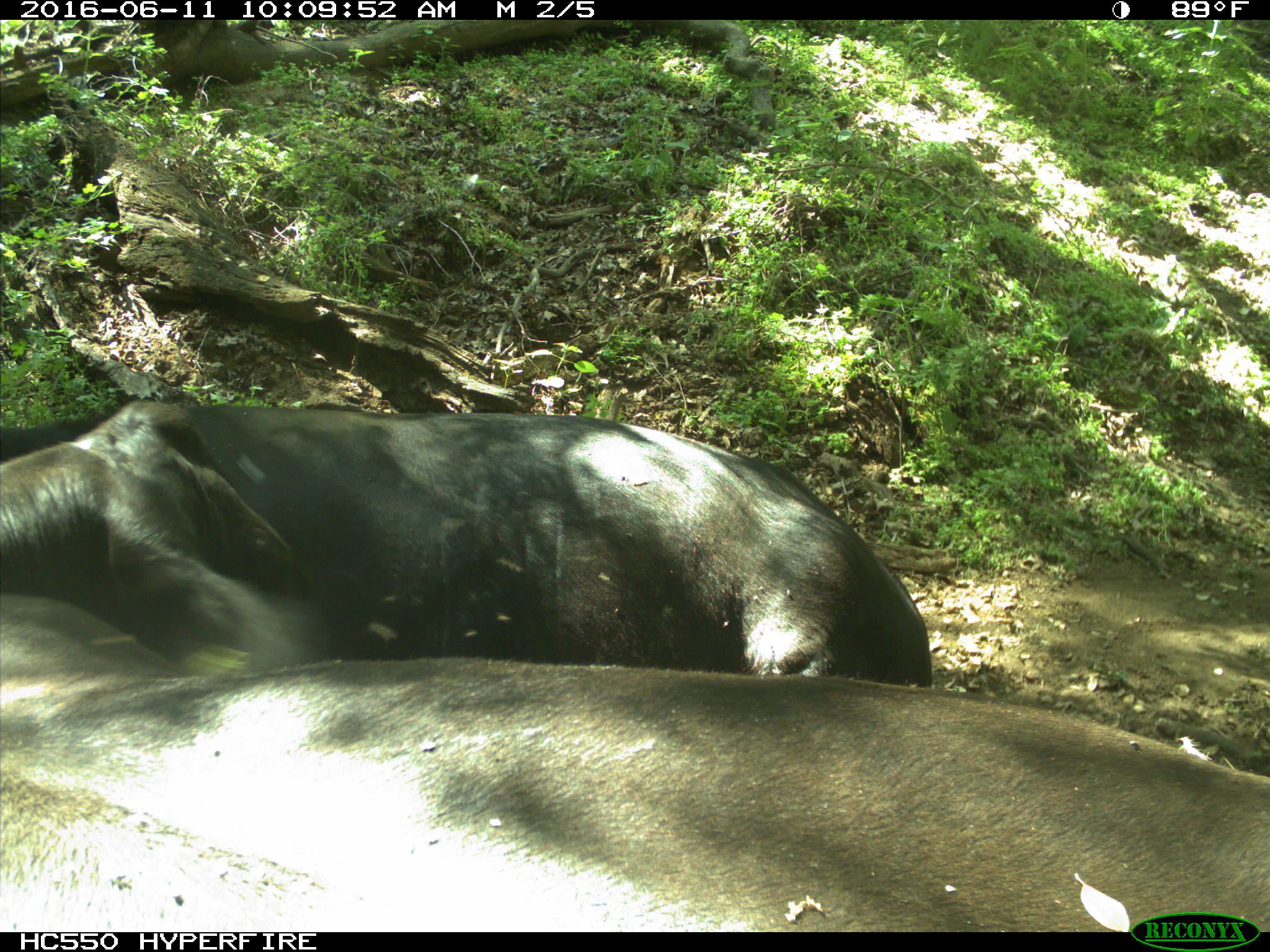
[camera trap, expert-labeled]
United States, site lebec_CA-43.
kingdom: Animalia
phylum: Chordata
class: Mammalia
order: Artiodactyla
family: Bovidae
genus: Bos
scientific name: Bos taurus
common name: domestic cow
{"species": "Bos taurus (domestic cow)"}